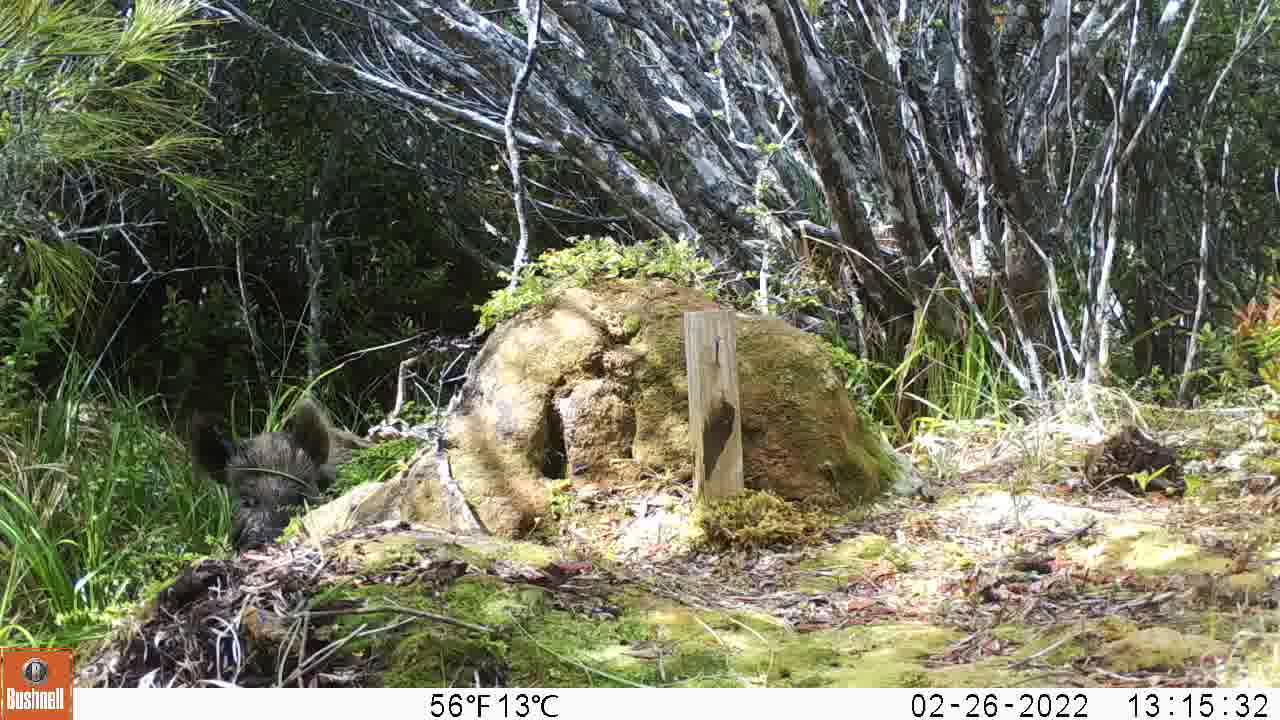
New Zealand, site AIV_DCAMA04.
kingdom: Animalia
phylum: Chordata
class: Mammalia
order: Artiodactyla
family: Suidae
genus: Sus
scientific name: Sus scrofa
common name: pig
Pig (Sus scrofa).